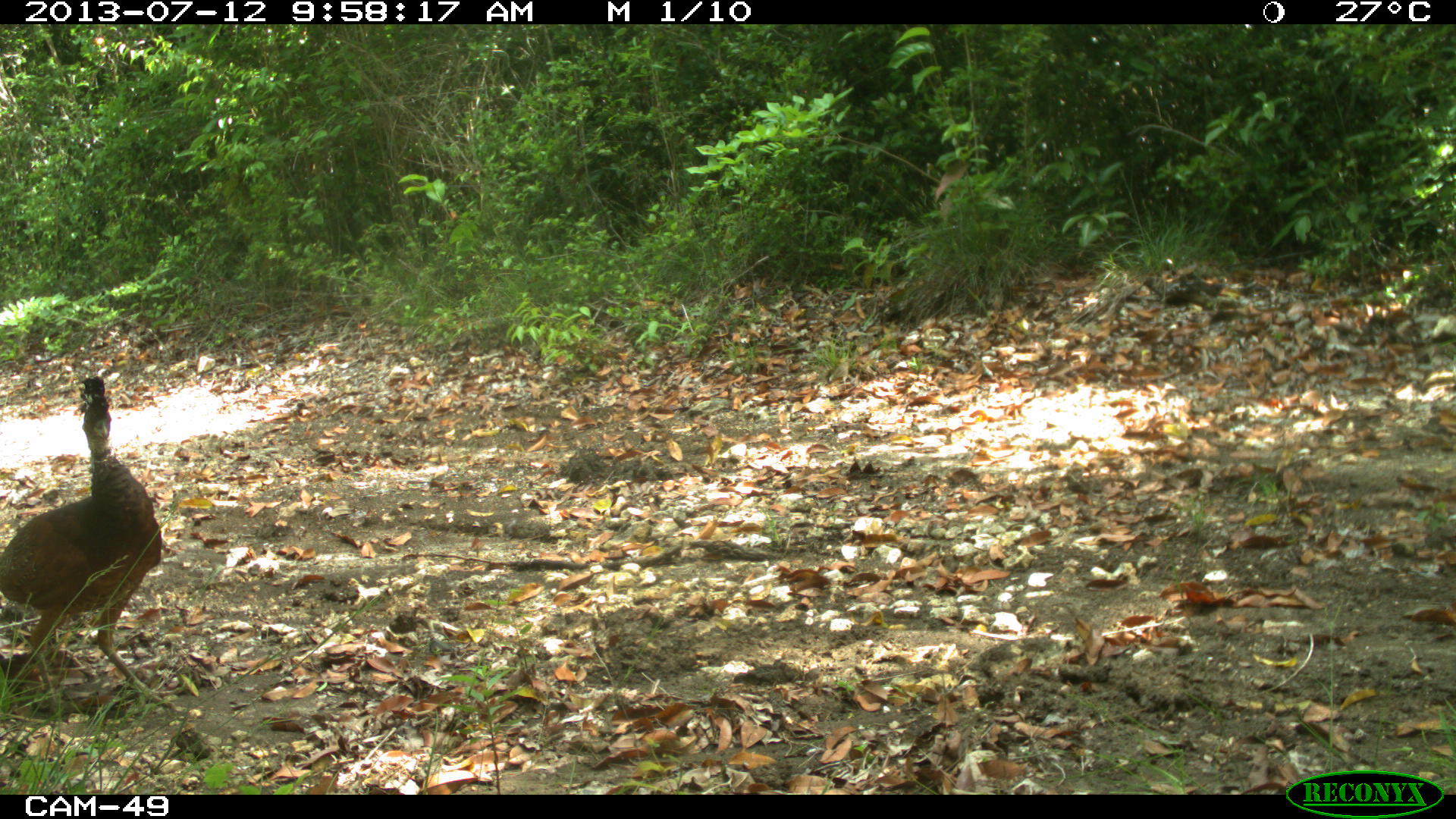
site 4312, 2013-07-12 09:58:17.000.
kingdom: Animalia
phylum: Chordata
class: Aves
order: Galliformes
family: Cracidae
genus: Crax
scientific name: Crax rubra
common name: great curassow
Crax rubra (great curassow), count 2.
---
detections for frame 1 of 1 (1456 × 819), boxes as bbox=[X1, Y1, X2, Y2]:
crax rubra: bbox=[0, 372, 178, 719]